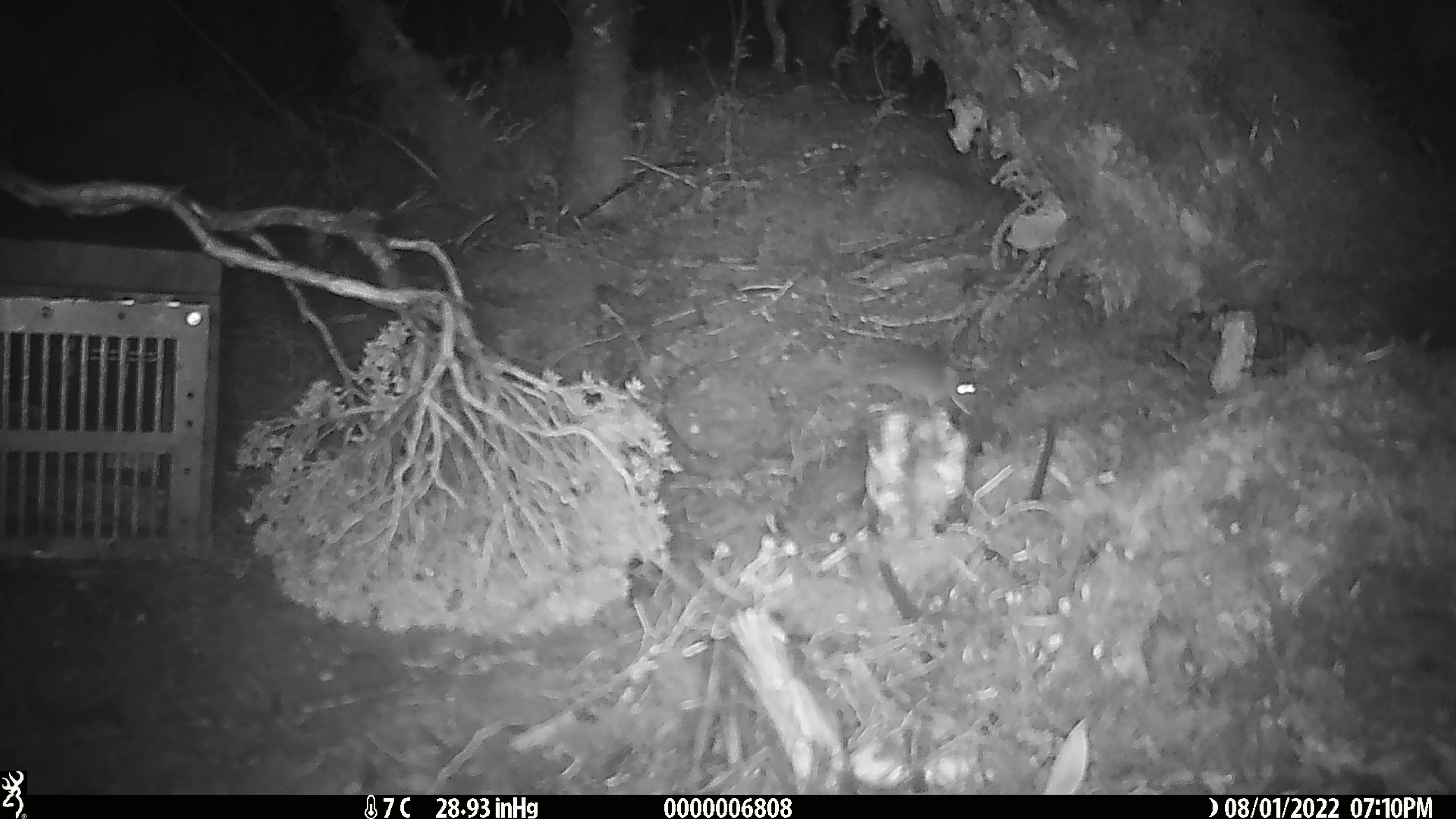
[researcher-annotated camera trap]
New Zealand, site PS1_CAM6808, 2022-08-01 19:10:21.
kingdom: Animalia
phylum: Chordata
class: Mammalia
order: Rodentia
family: Muridae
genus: Mus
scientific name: Mus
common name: mouse